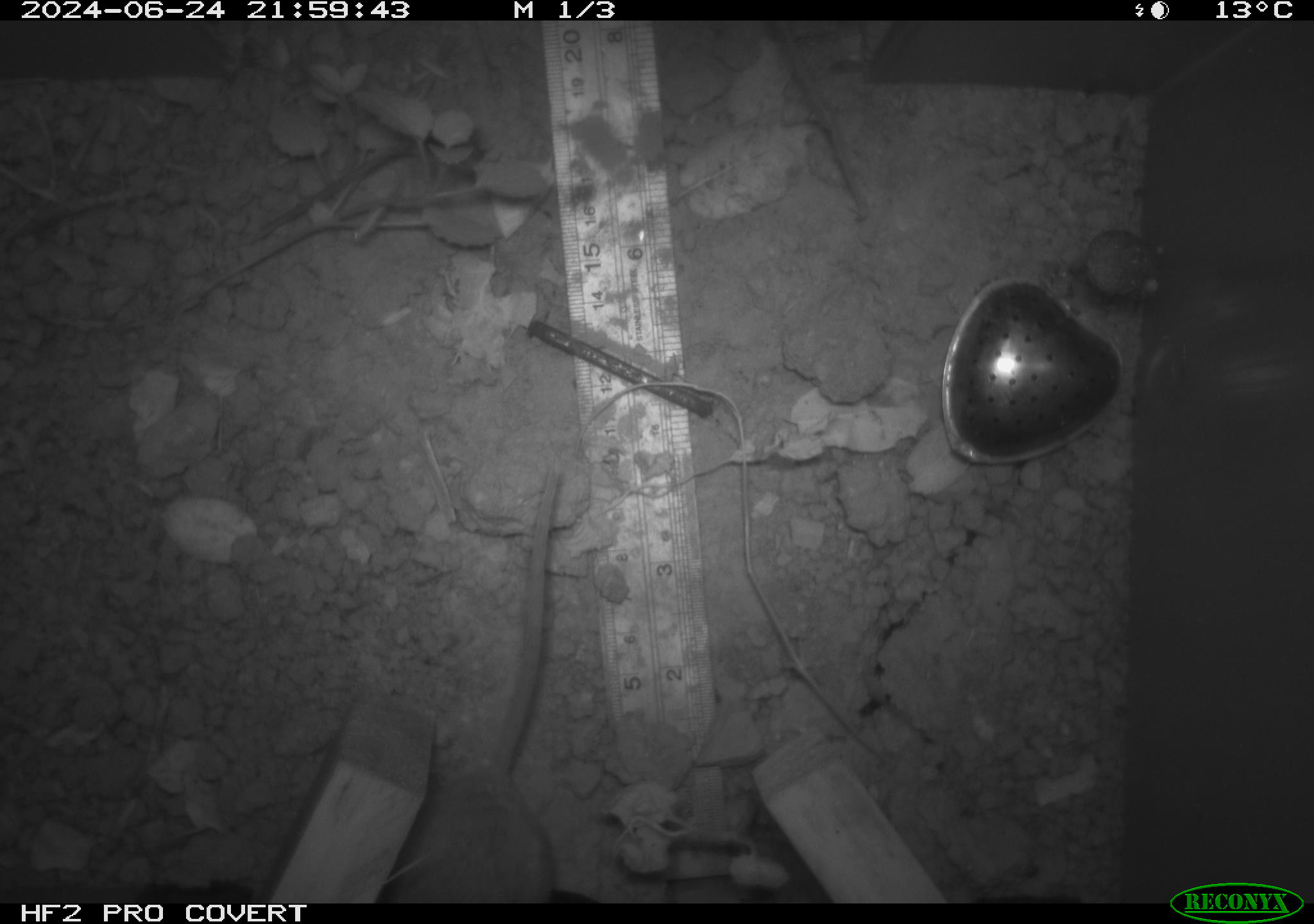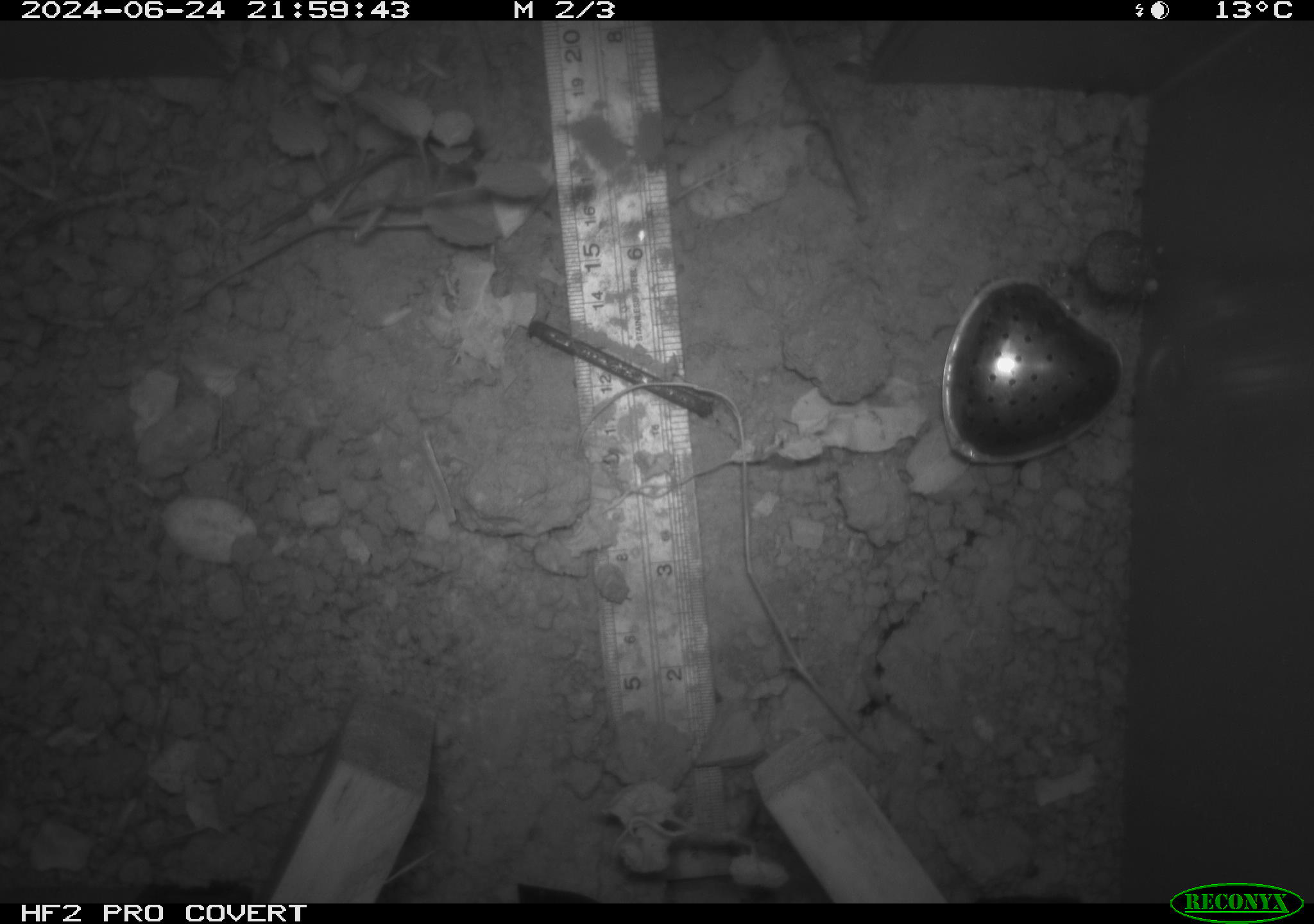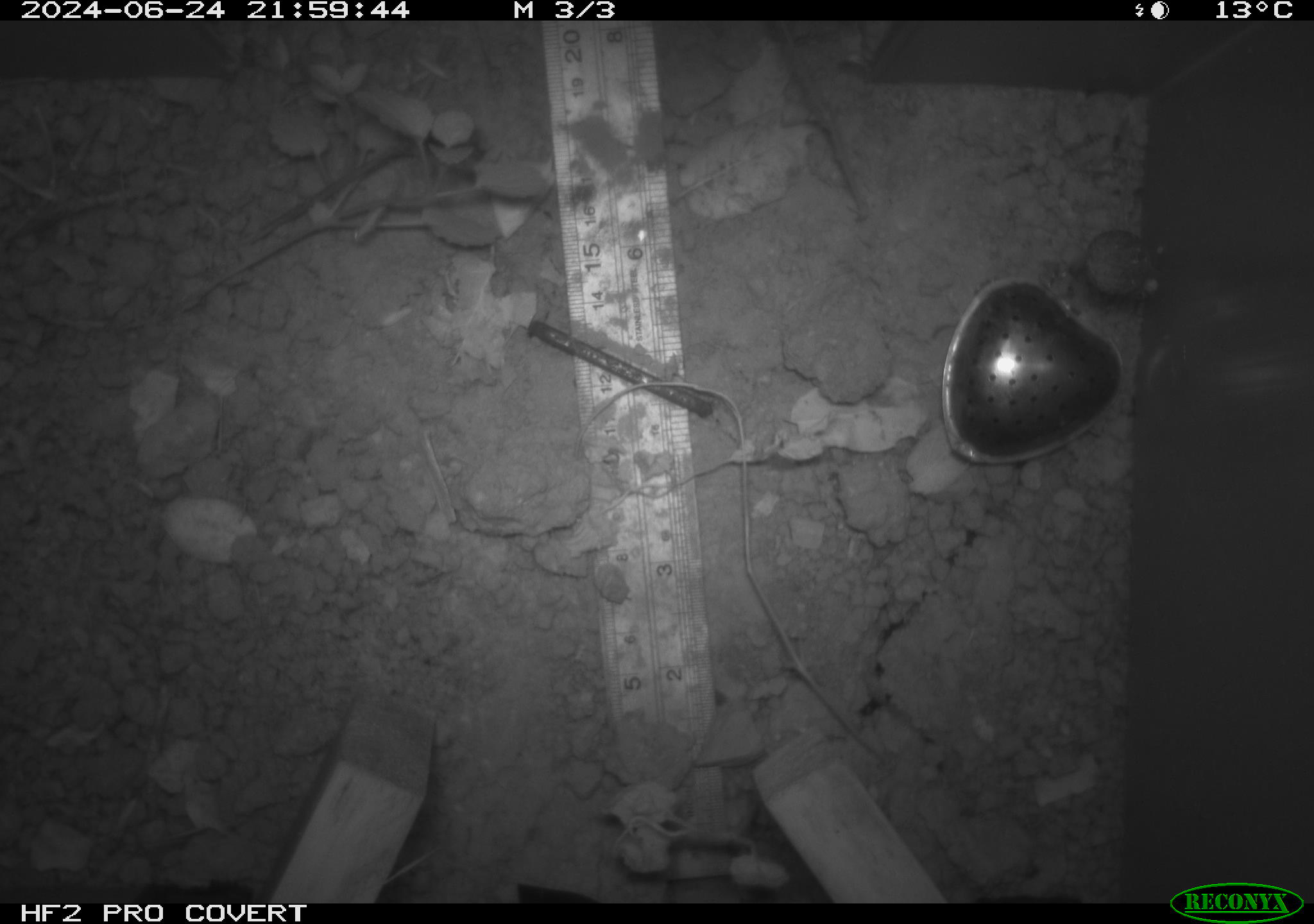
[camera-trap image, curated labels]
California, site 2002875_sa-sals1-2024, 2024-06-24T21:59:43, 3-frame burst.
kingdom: Animalia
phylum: Chordata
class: Mammalia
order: Rodentia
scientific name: Rodentia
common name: rodent